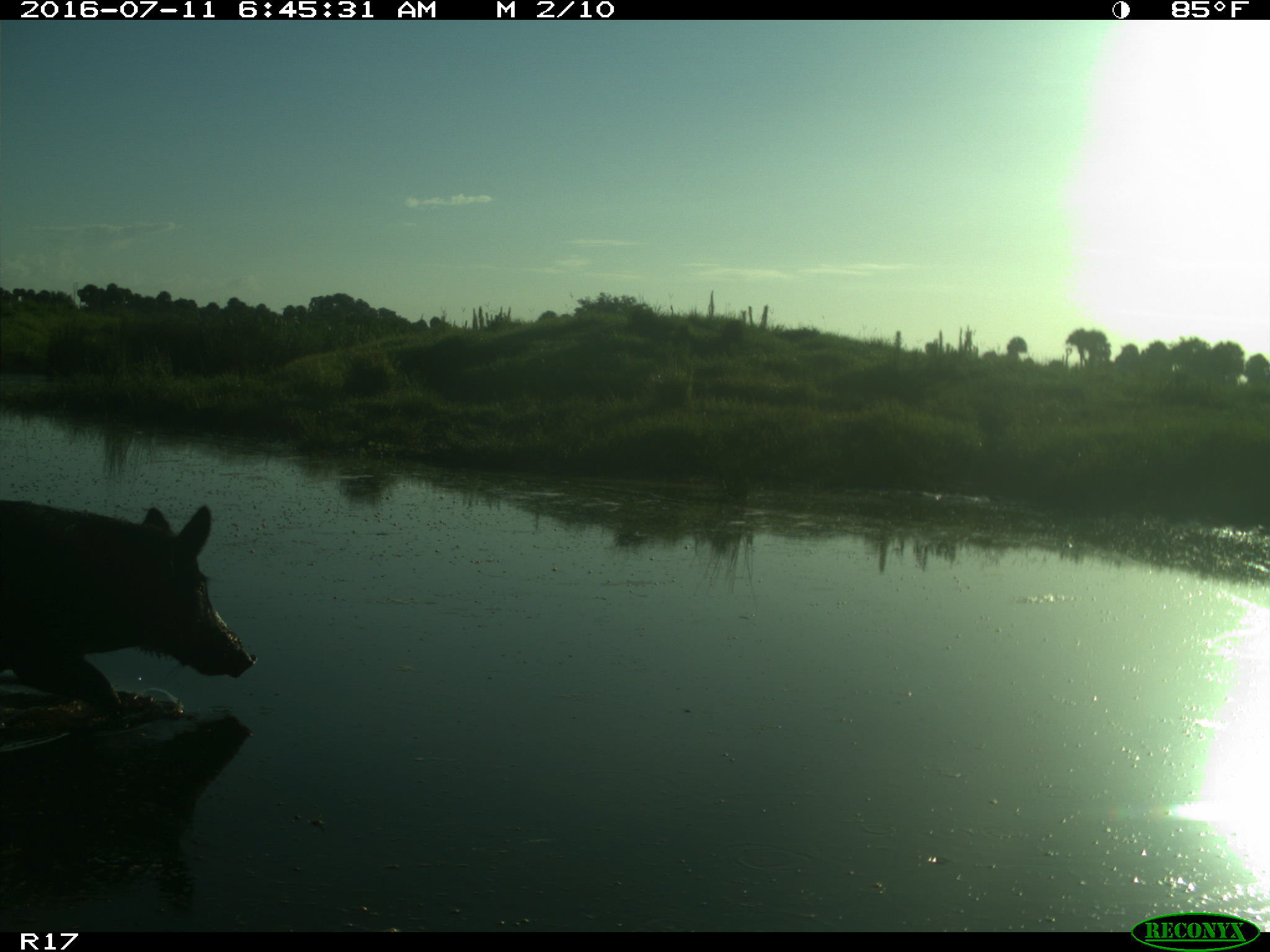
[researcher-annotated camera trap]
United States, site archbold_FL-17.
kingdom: Animalia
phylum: Chordata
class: Mammalia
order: Artiodactyla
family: Suidae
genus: Sus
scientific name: Sus scrofa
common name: wild boar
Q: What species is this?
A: Sus scrofa (wild boar).